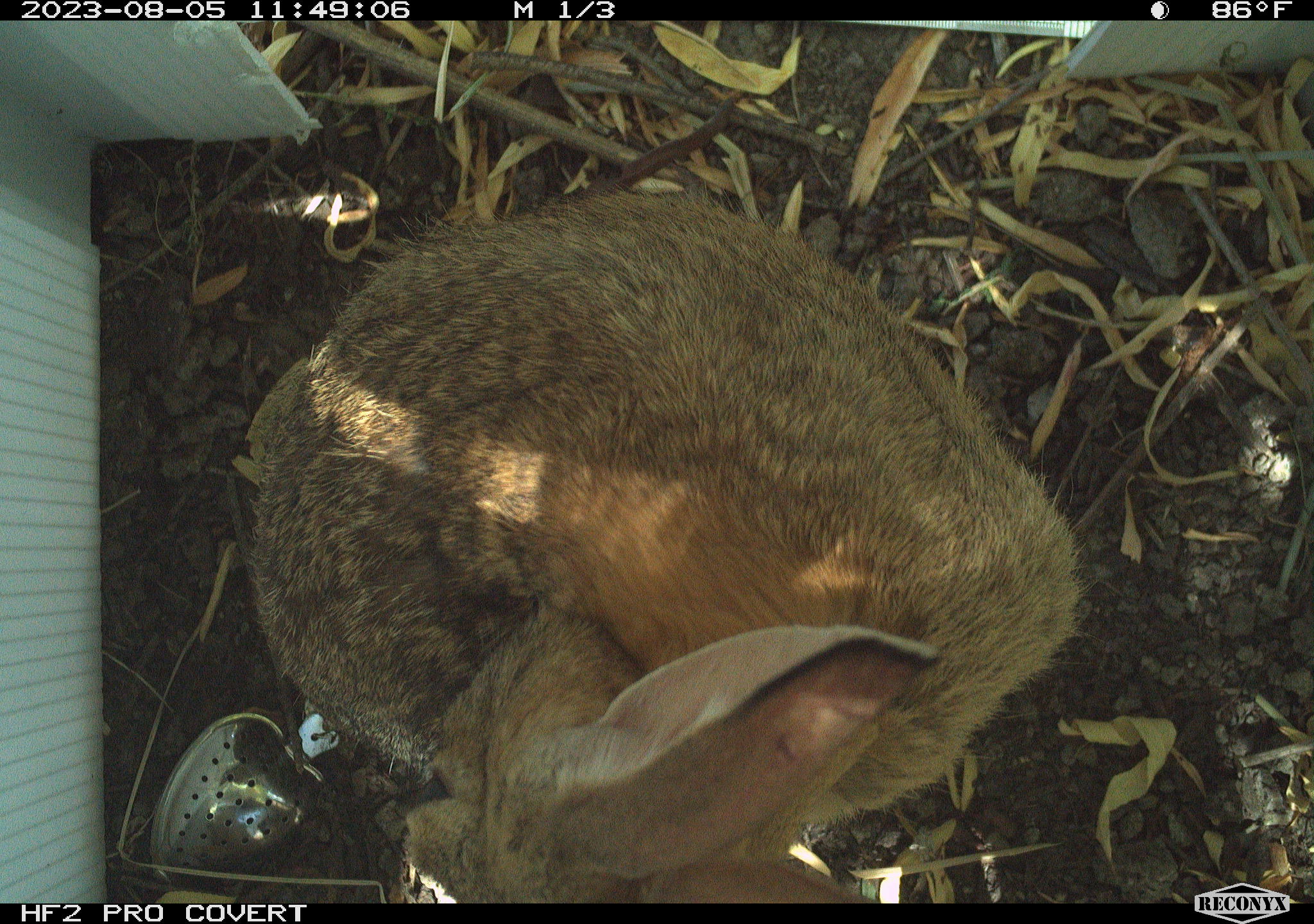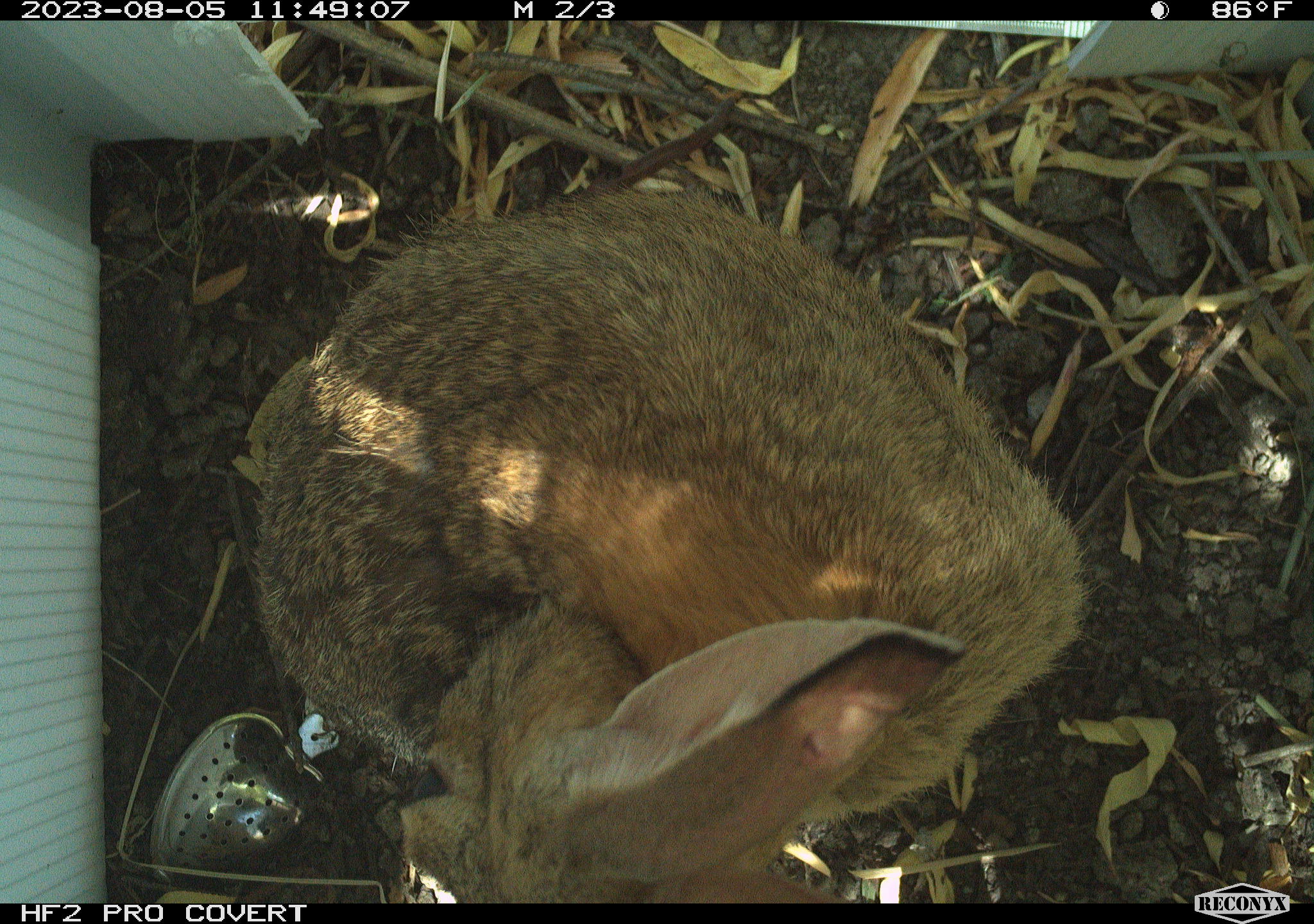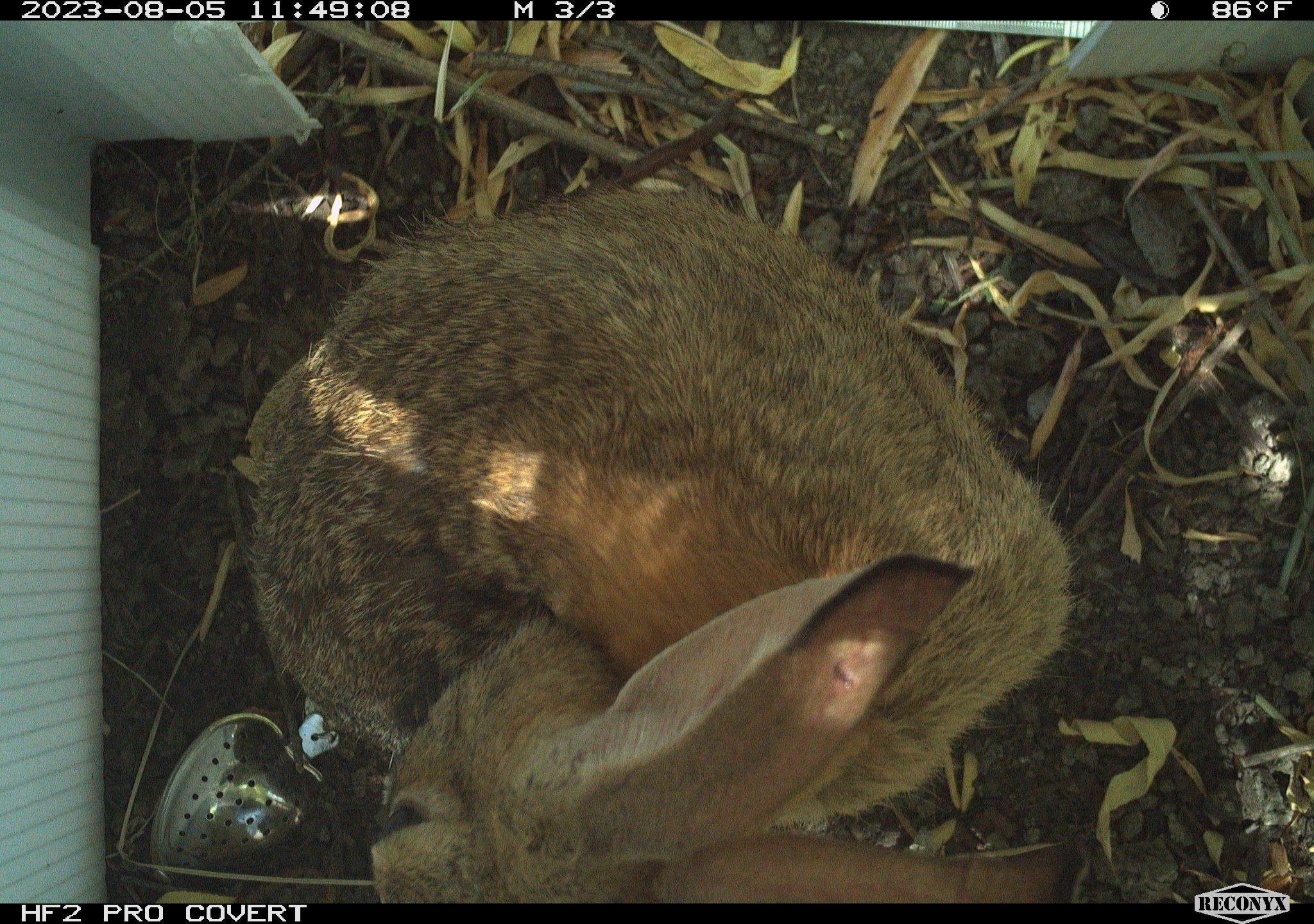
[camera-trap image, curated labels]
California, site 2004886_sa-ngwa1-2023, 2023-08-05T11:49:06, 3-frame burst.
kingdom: Animalia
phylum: Chordata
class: Mammalia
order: Lagomorpha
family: Leporidae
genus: Sylvilagus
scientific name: Sylvilagus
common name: cottontail rabbits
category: sylvilagus species